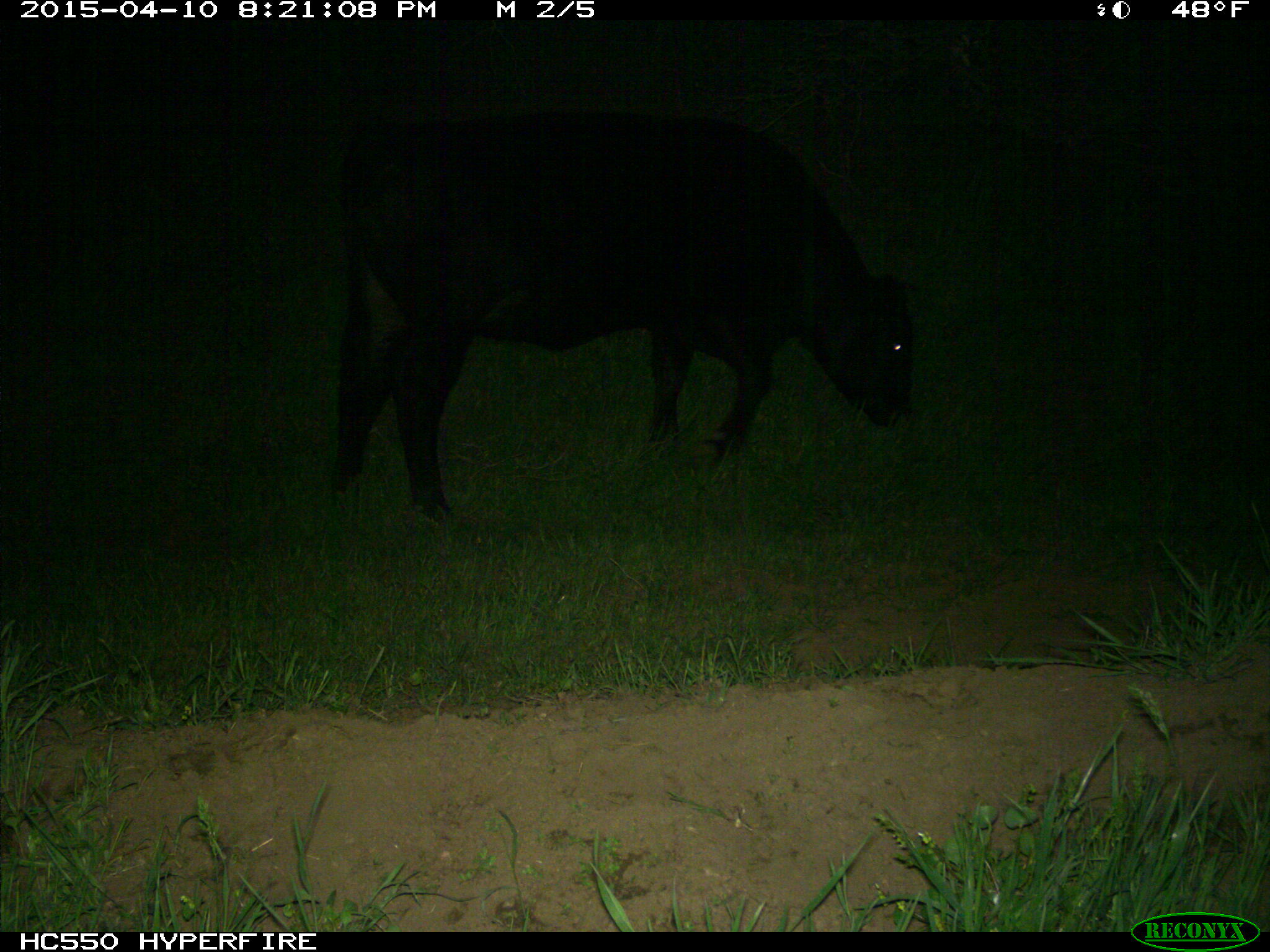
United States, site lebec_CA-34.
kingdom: Animalia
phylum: Chordata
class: Mammalia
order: Artiodactyla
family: Bovidae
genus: Bos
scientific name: Bos taurus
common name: domestic cow